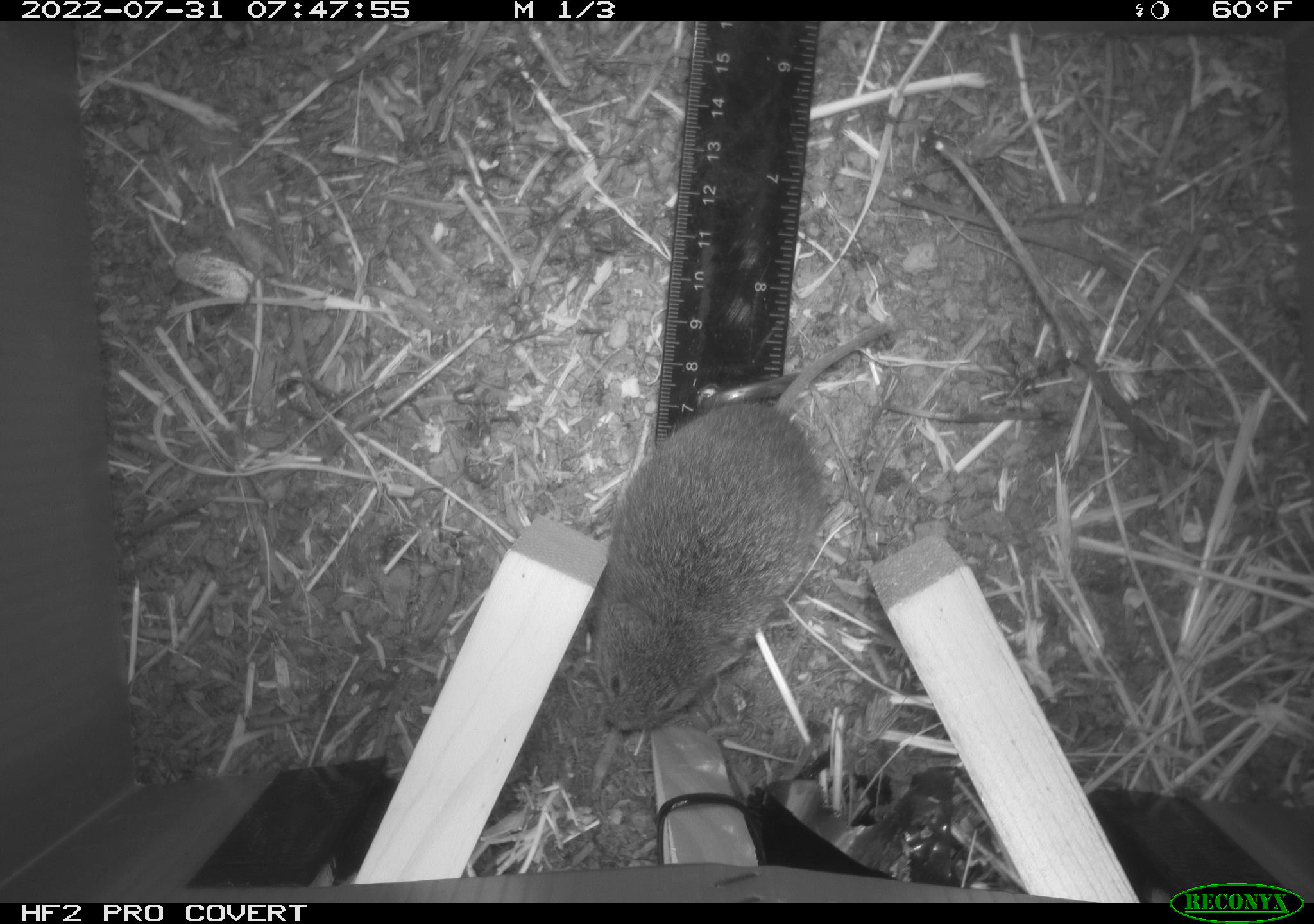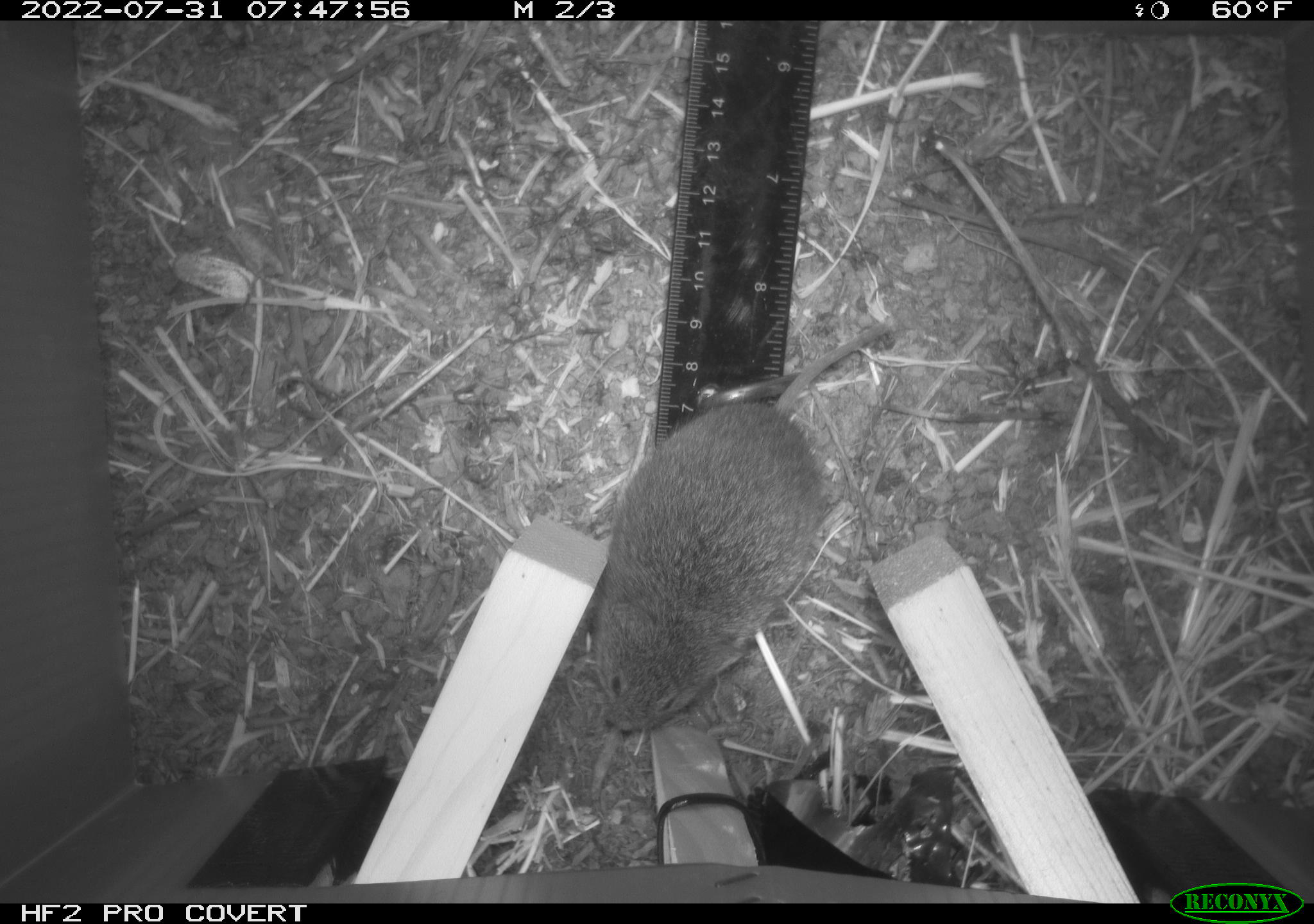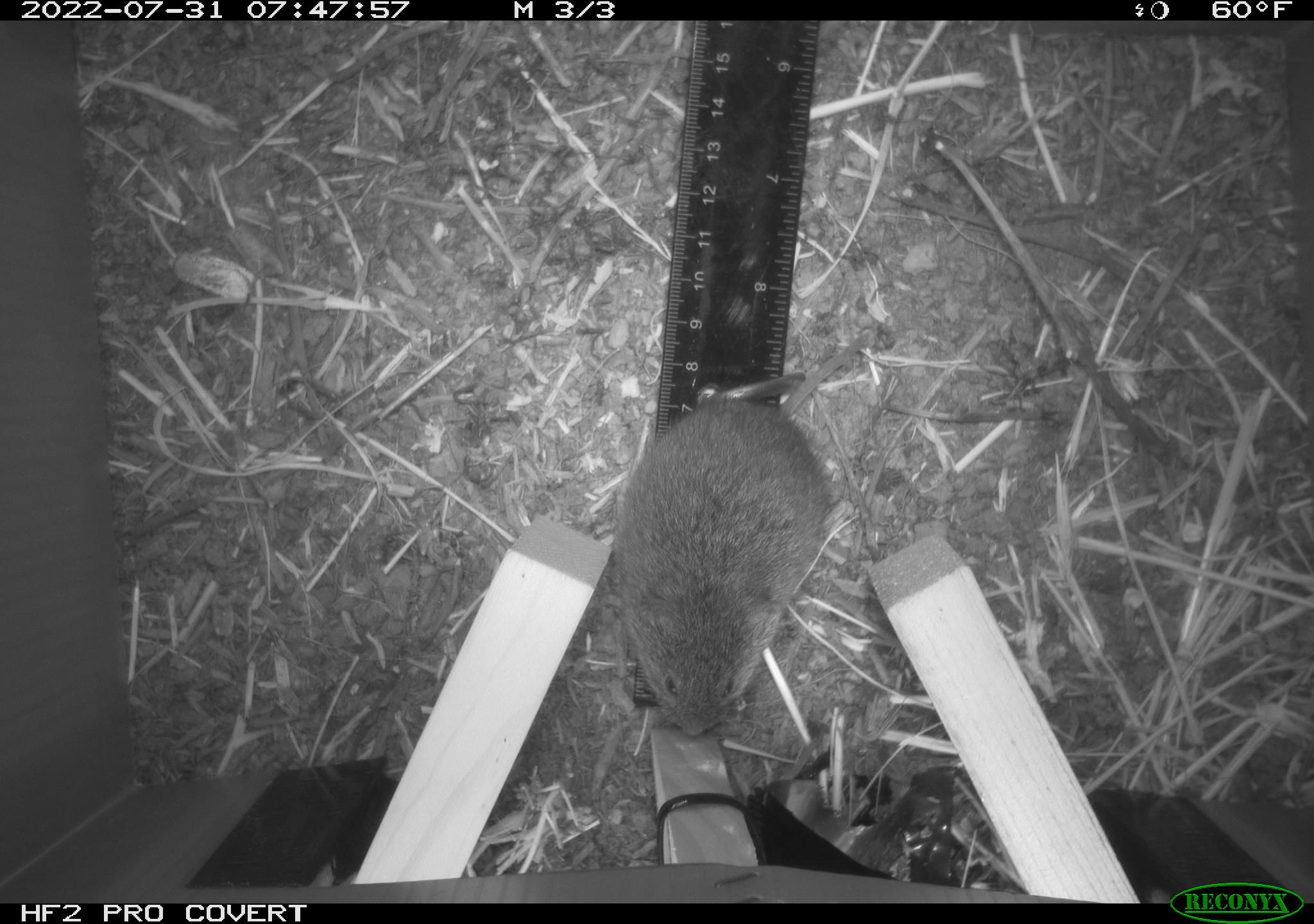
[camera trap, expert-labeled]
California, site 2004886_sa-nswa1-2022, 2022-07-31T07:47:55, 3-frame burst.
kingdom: Animalia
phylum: Chordata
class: Mammalia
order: Rodentia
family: Cricetidae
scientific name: Cricetidae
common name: hamsters, voles, lemmings, and allies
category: cricetidae family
Cricetidae family (hamsters, voles, lemmings, and allies) (Cricetidae).